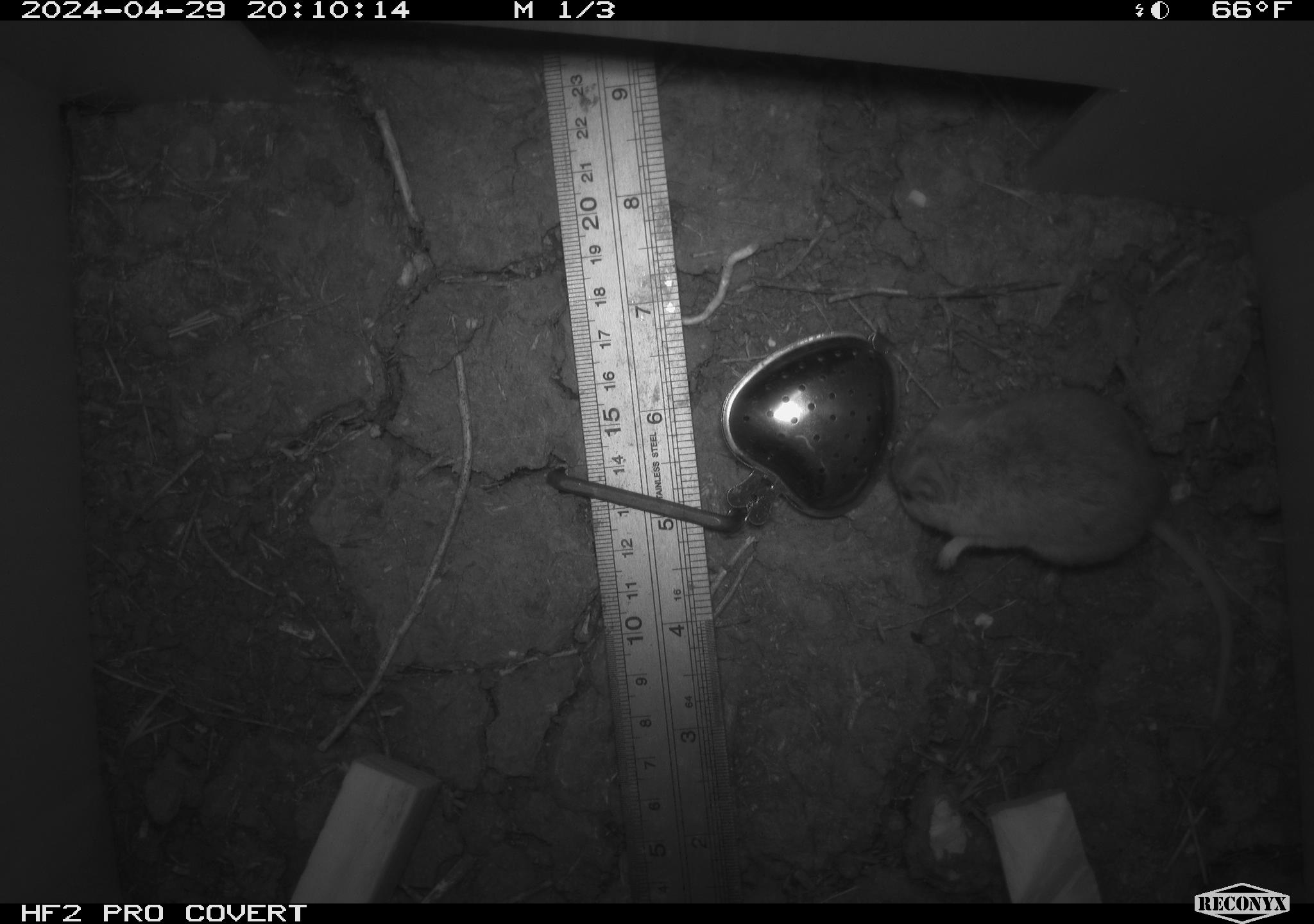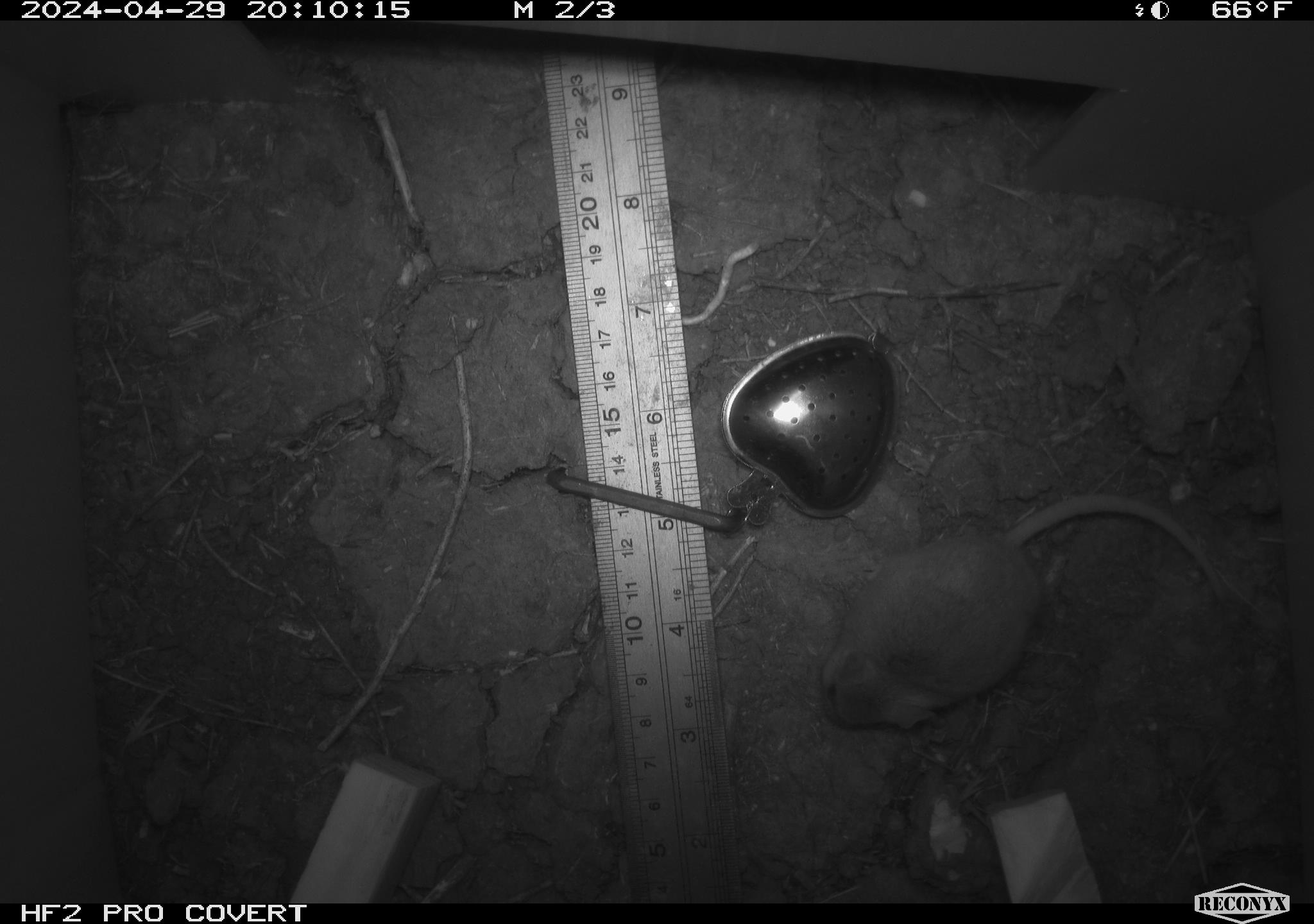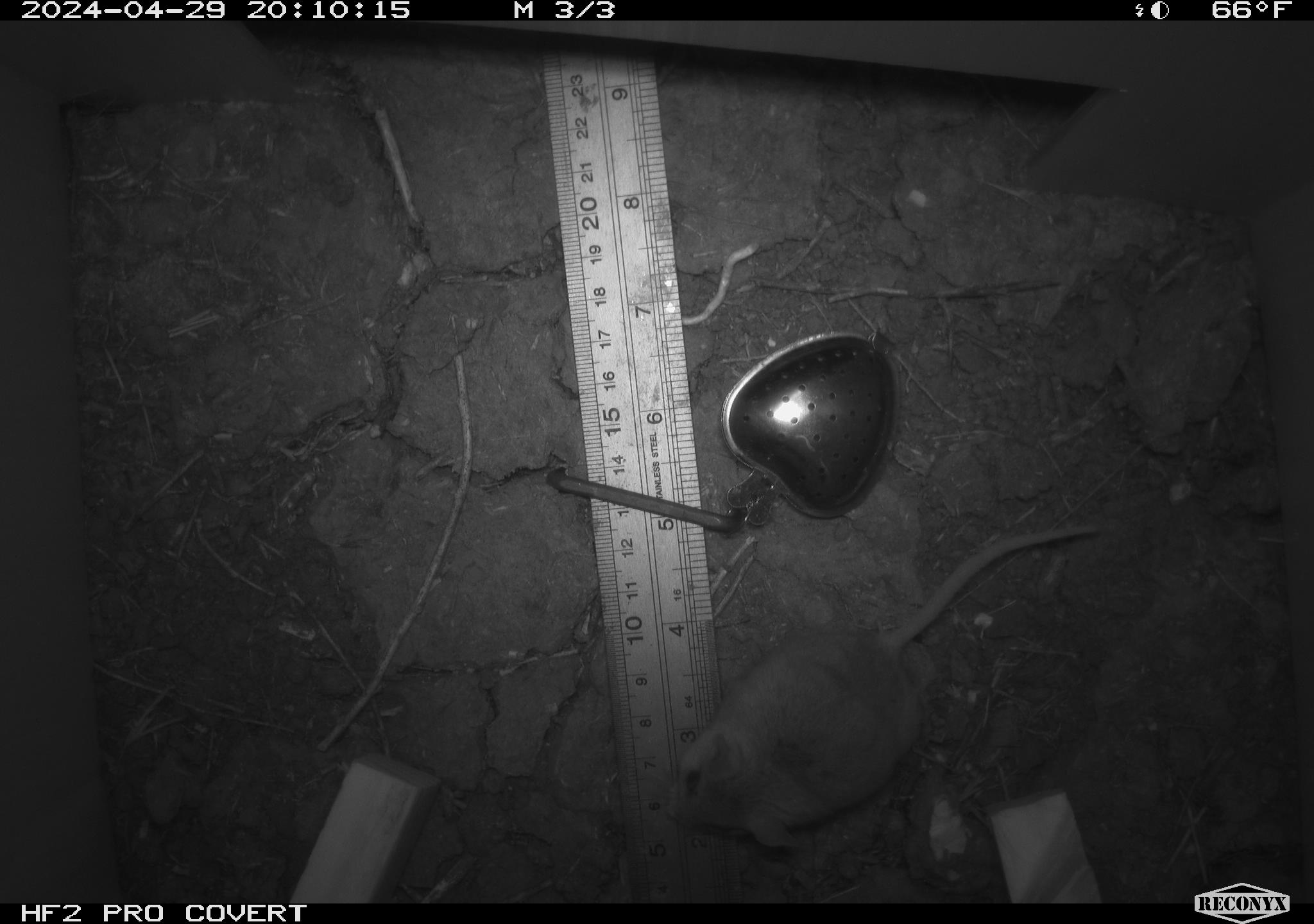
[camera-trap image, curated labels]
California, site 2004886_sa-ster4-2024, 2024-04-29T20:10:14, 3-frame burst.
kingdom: Animalia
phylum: Chordata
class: Mammalia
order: Rodentia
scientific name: Rodentia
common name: mouse species